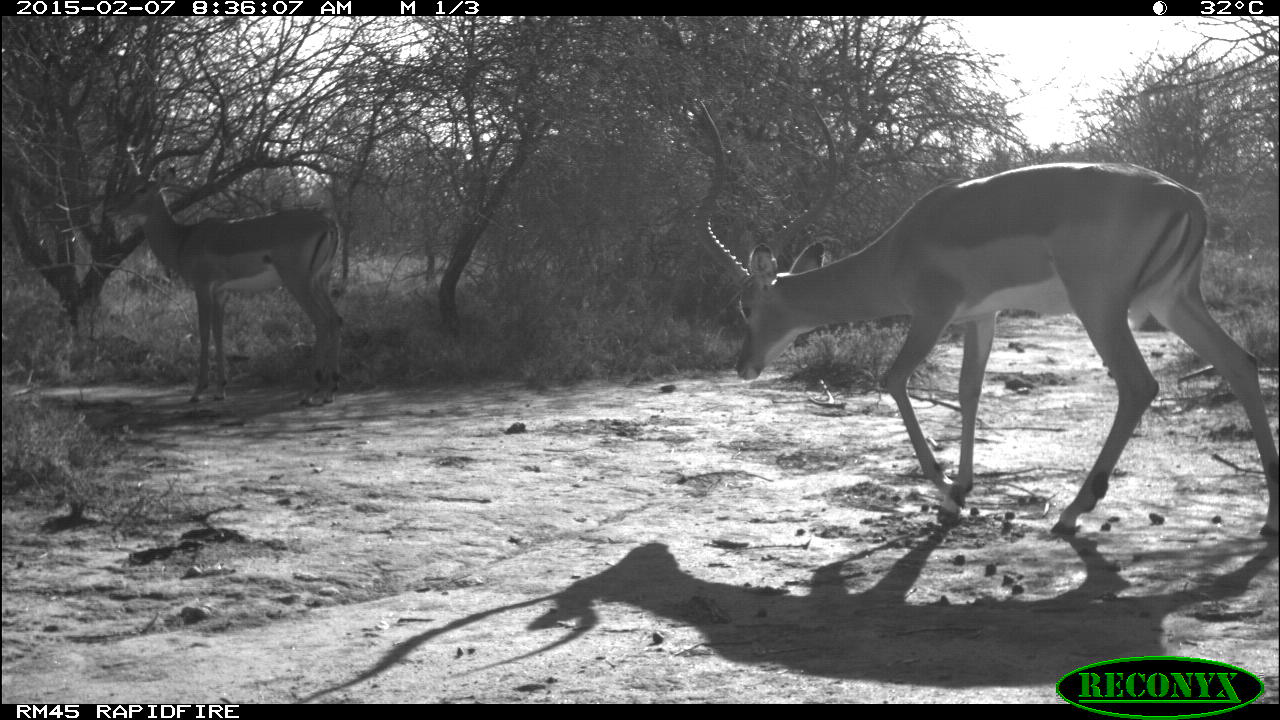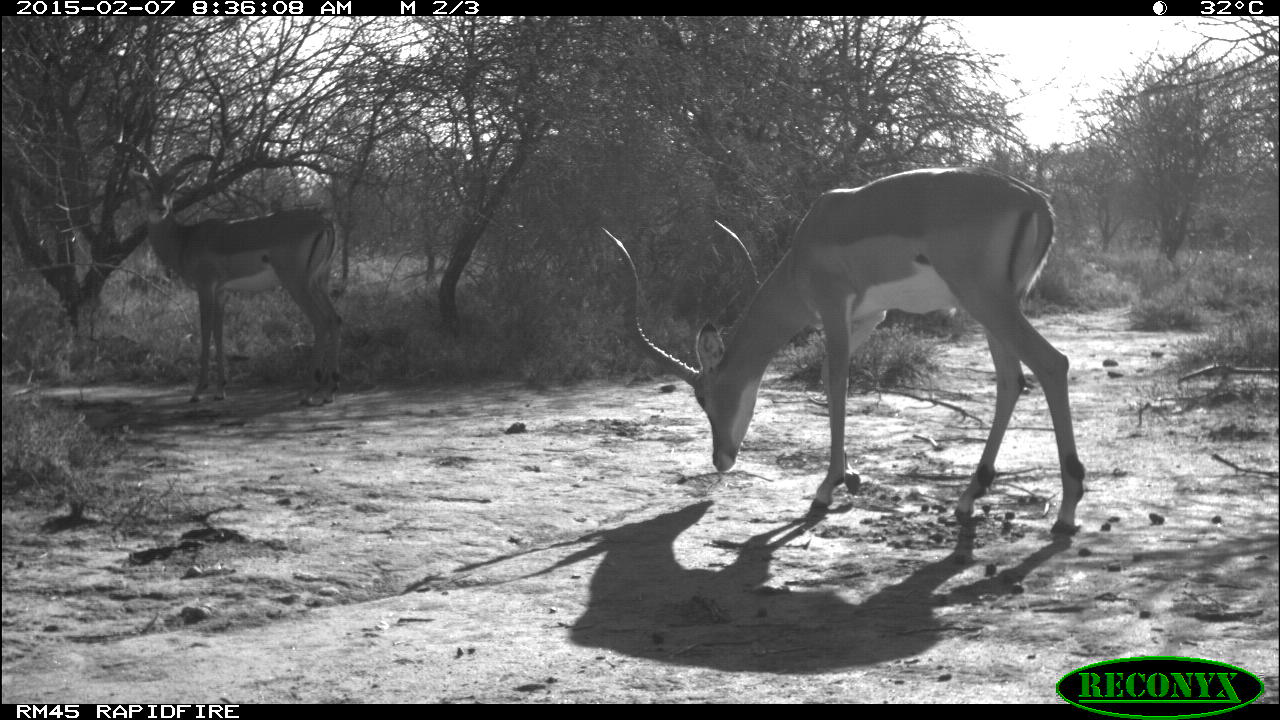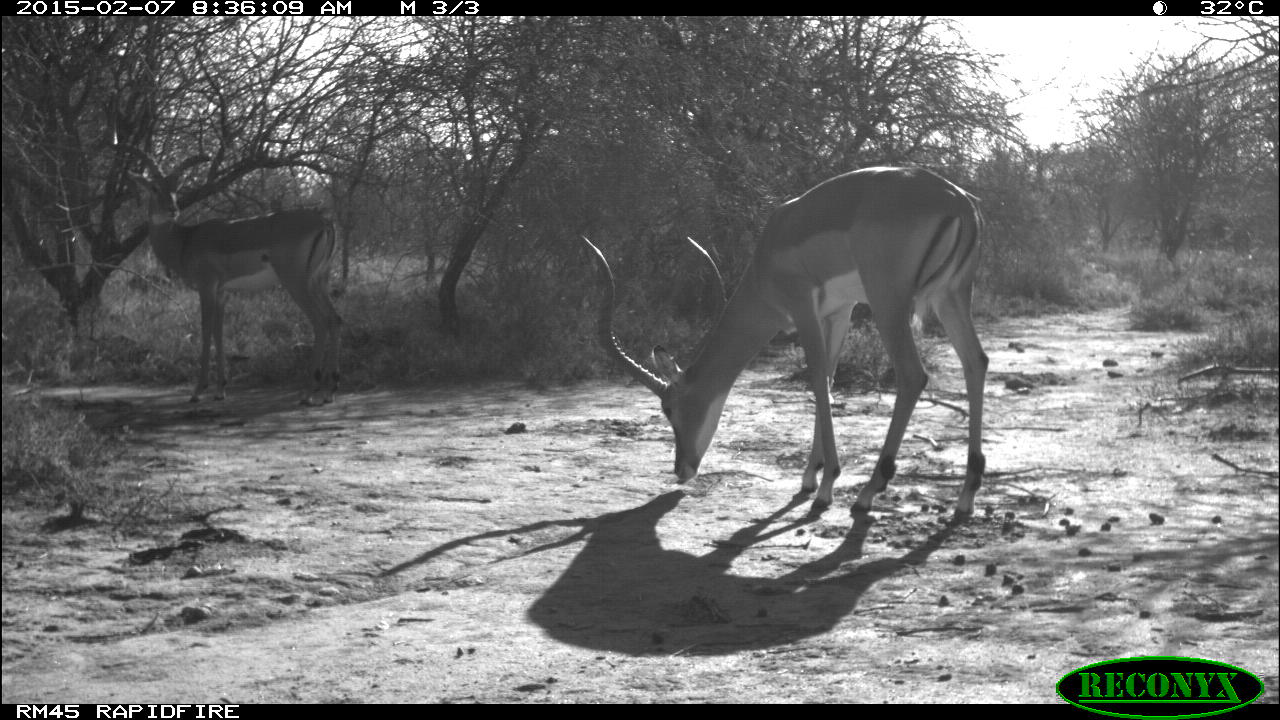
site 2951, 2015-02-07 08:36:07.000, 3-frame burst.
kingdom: Animalia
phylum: Chordata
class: Mammalia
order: Artiodactyla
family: Bovidae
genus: Aepyceros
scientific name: Aepyceros melampus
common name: impala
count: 2